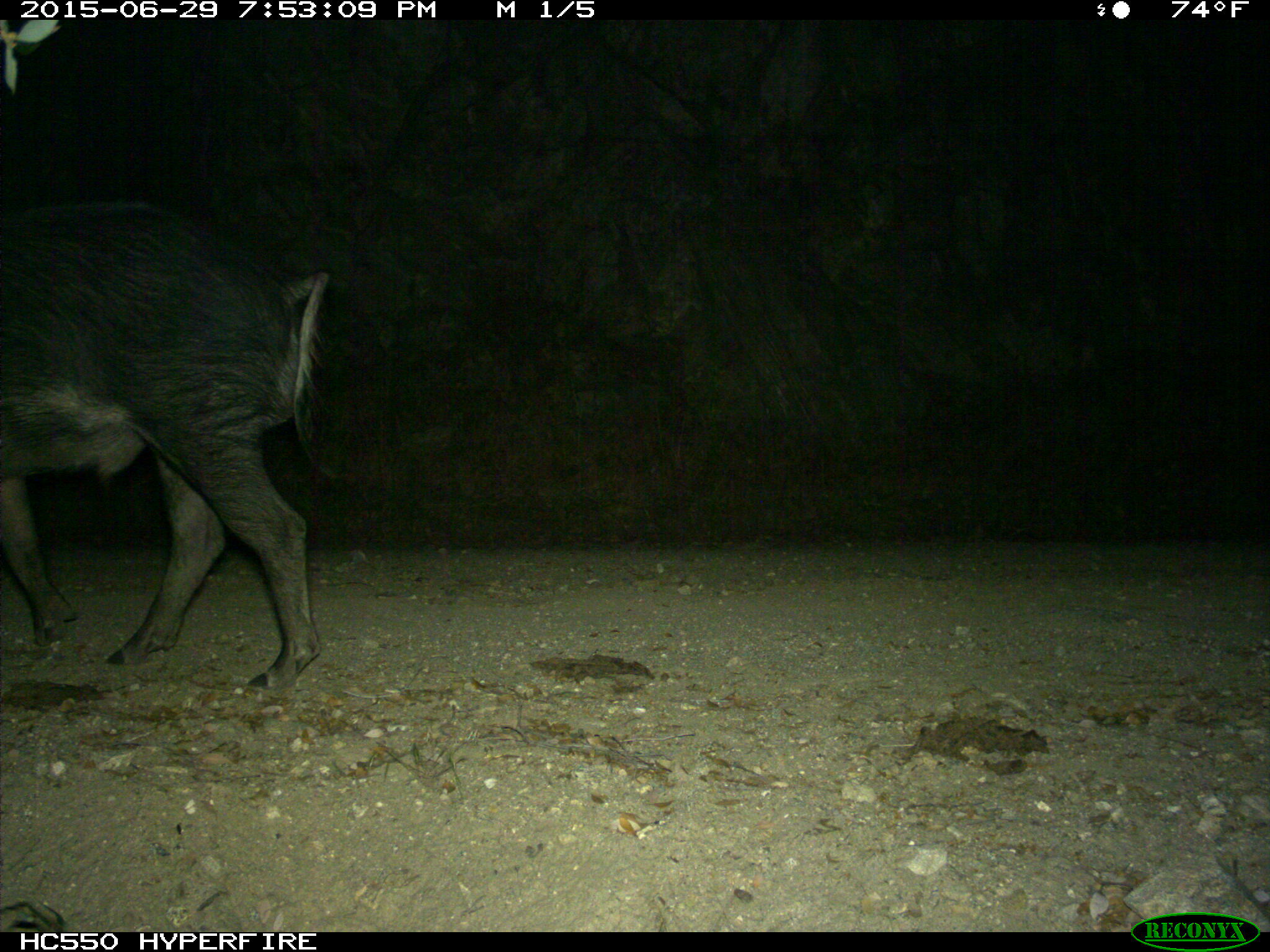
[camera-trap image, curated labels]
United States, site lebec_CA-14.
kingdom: Animalia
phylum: Chordata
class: Mammalia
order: Artiodactyla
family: Suidae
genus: Sus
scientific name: Sus scrofa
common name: wild boar